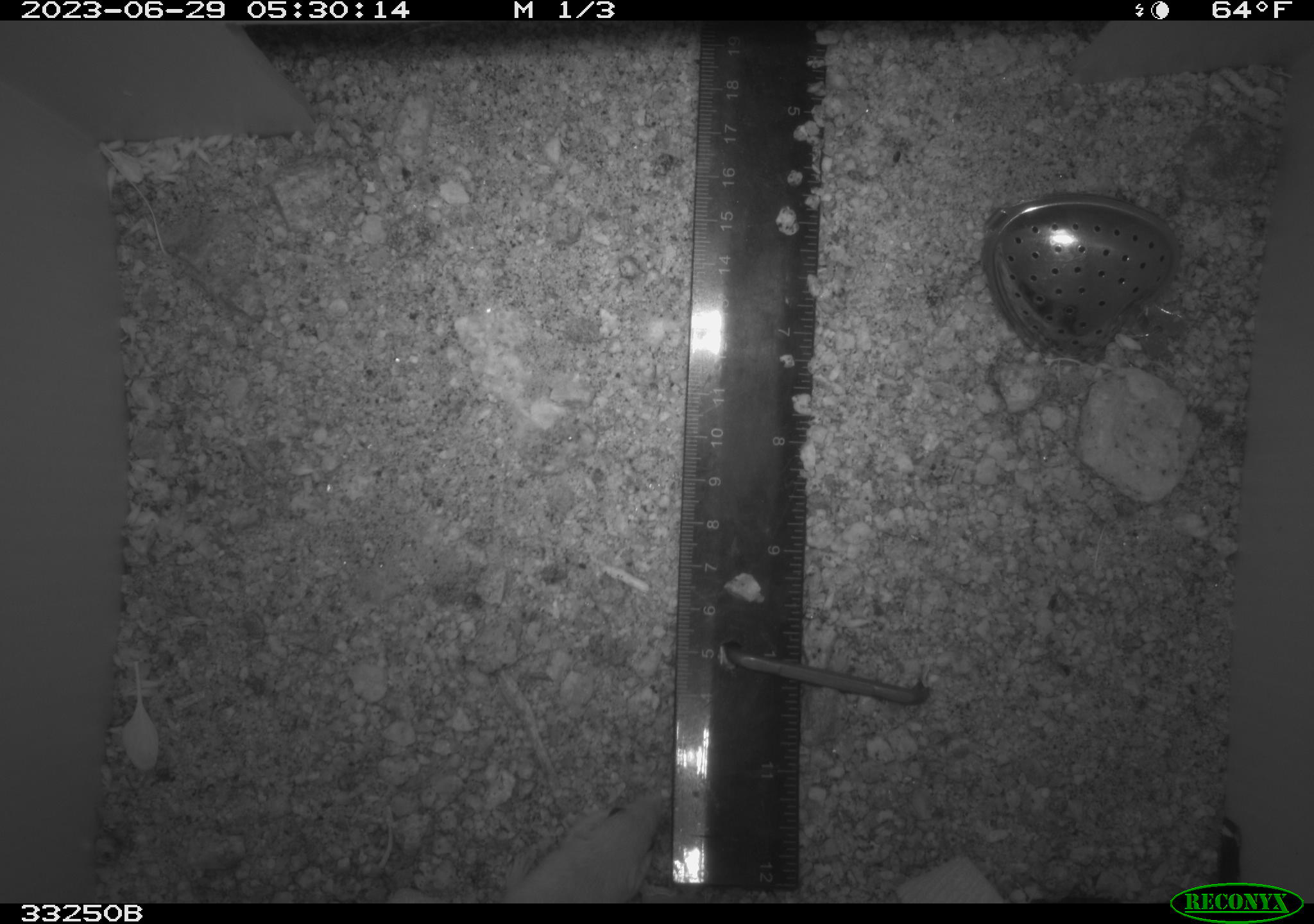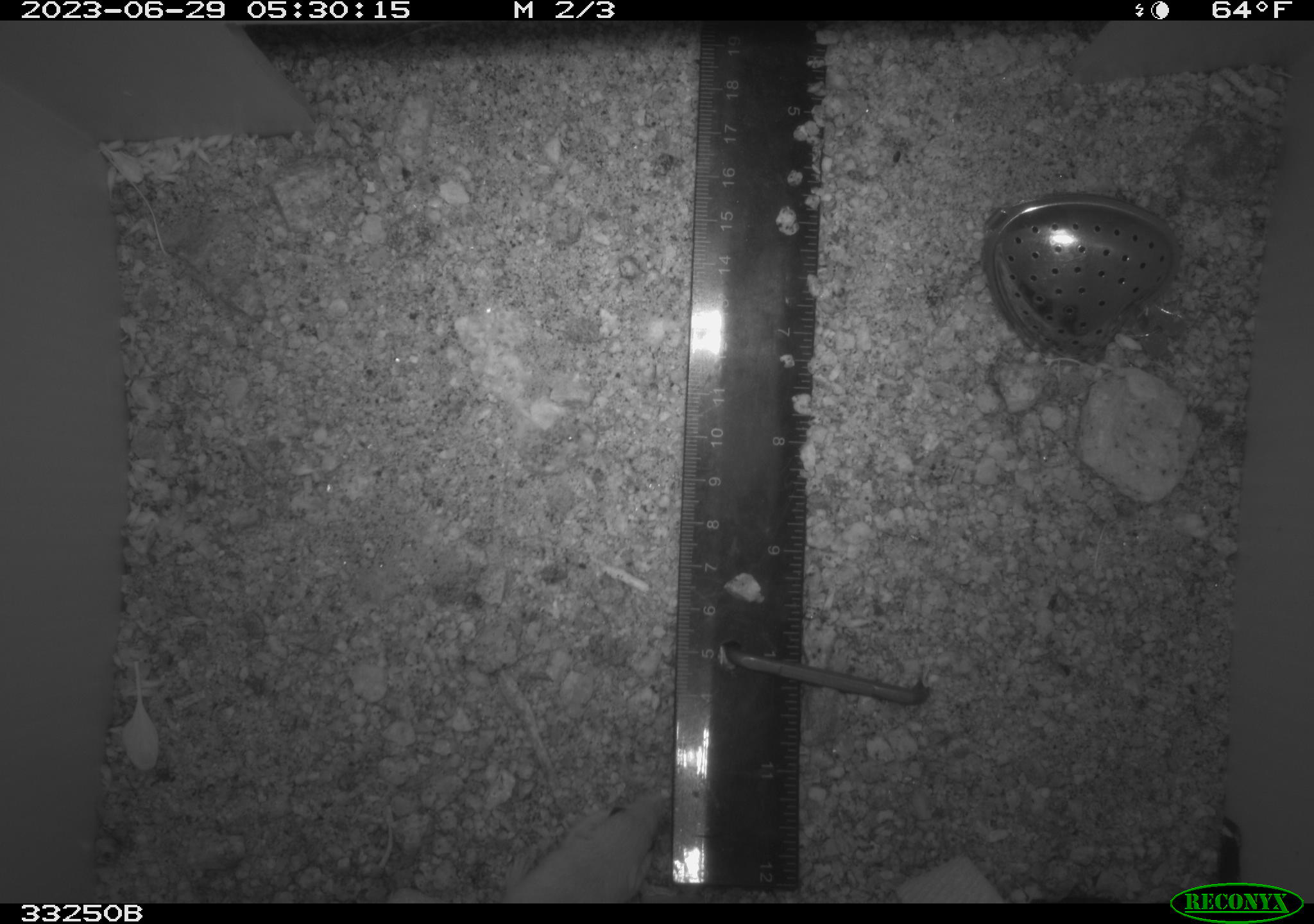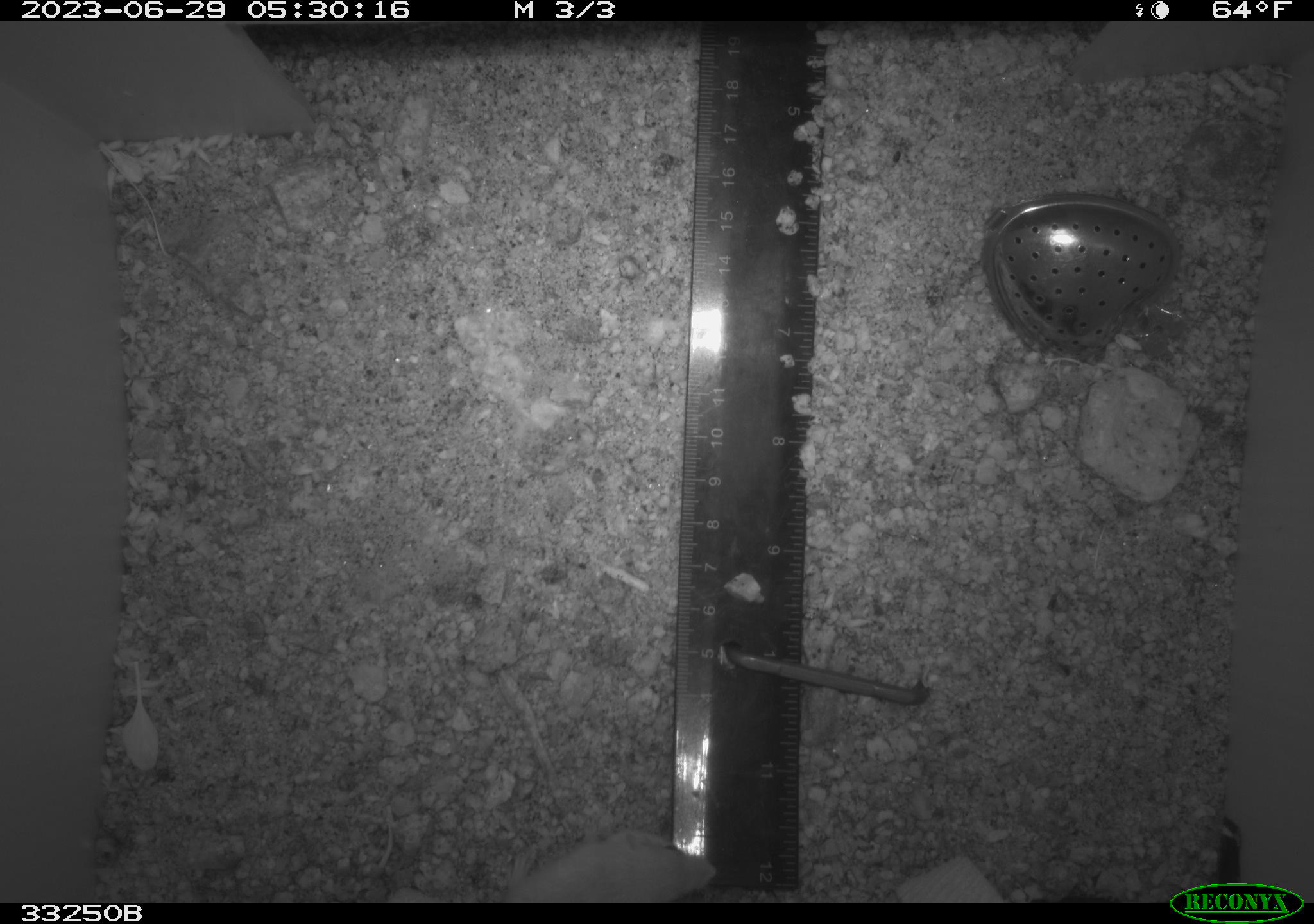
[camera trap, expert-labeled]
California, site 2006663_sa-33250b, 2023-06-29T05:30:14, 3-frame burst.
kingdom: Animalia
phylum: Chordata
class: Mammalia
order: Rodentia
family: Heteromyidae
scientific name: Heteromyidae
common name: kangaroo rats and pocket mice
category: heteromyidae family